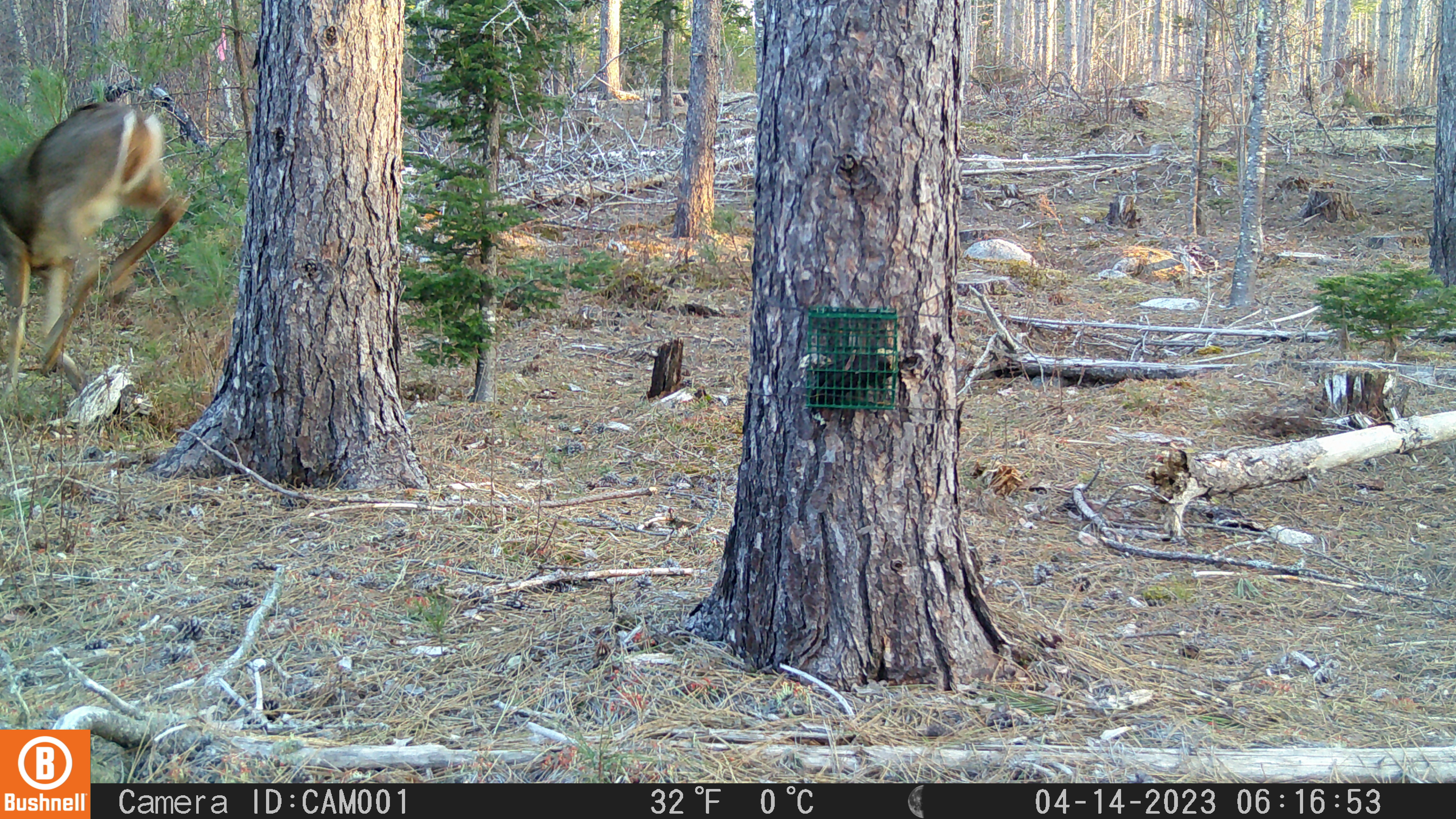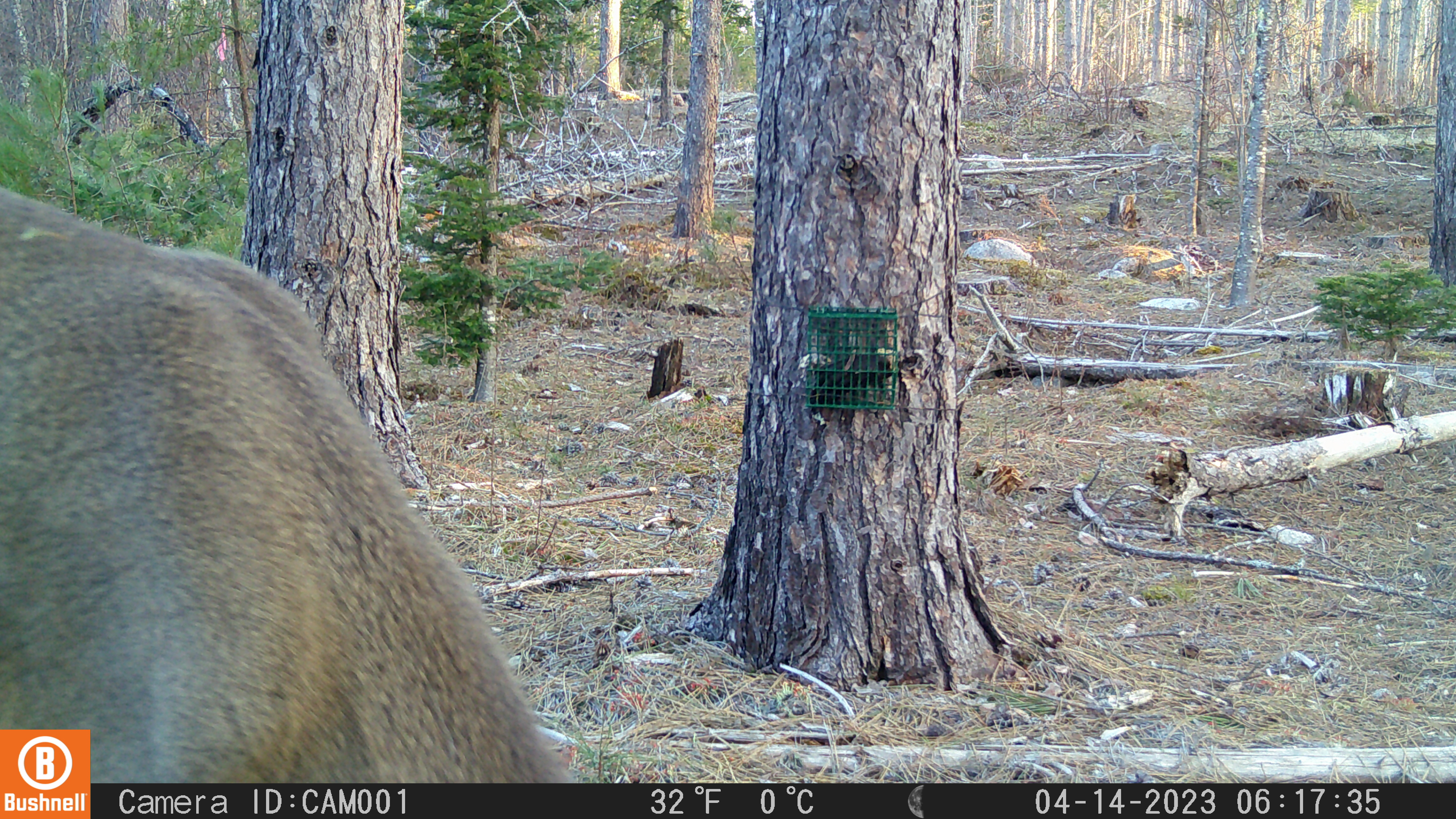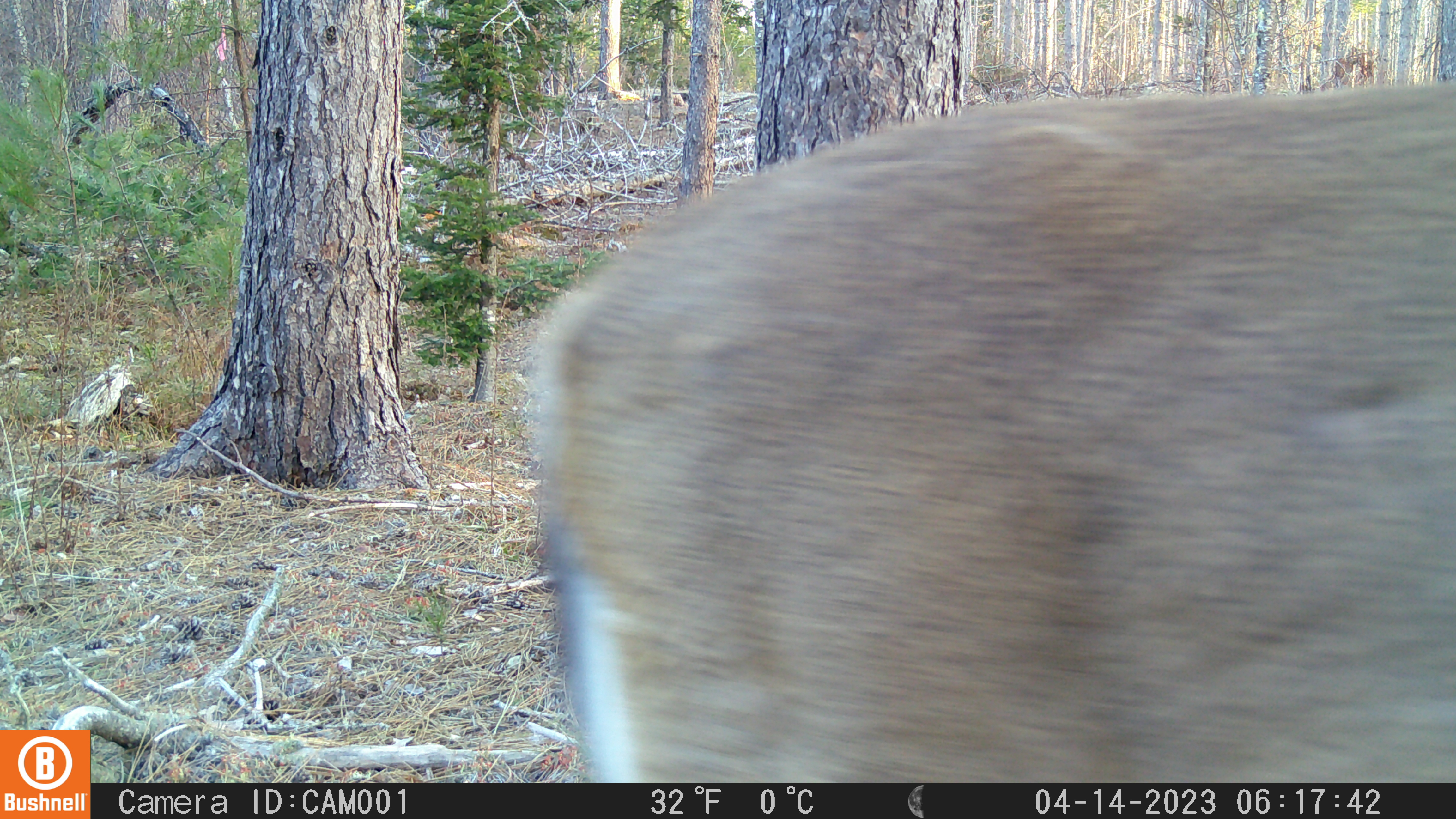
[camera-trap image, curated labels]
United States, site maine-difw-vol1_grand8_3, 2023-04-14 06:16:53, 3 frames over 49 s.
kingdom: Animalia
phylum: Chordata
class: Mammalia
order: Artiodactyla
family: Cervidae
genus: Odocoileus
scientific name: Odocoileus virginianus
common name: white-tailed deer